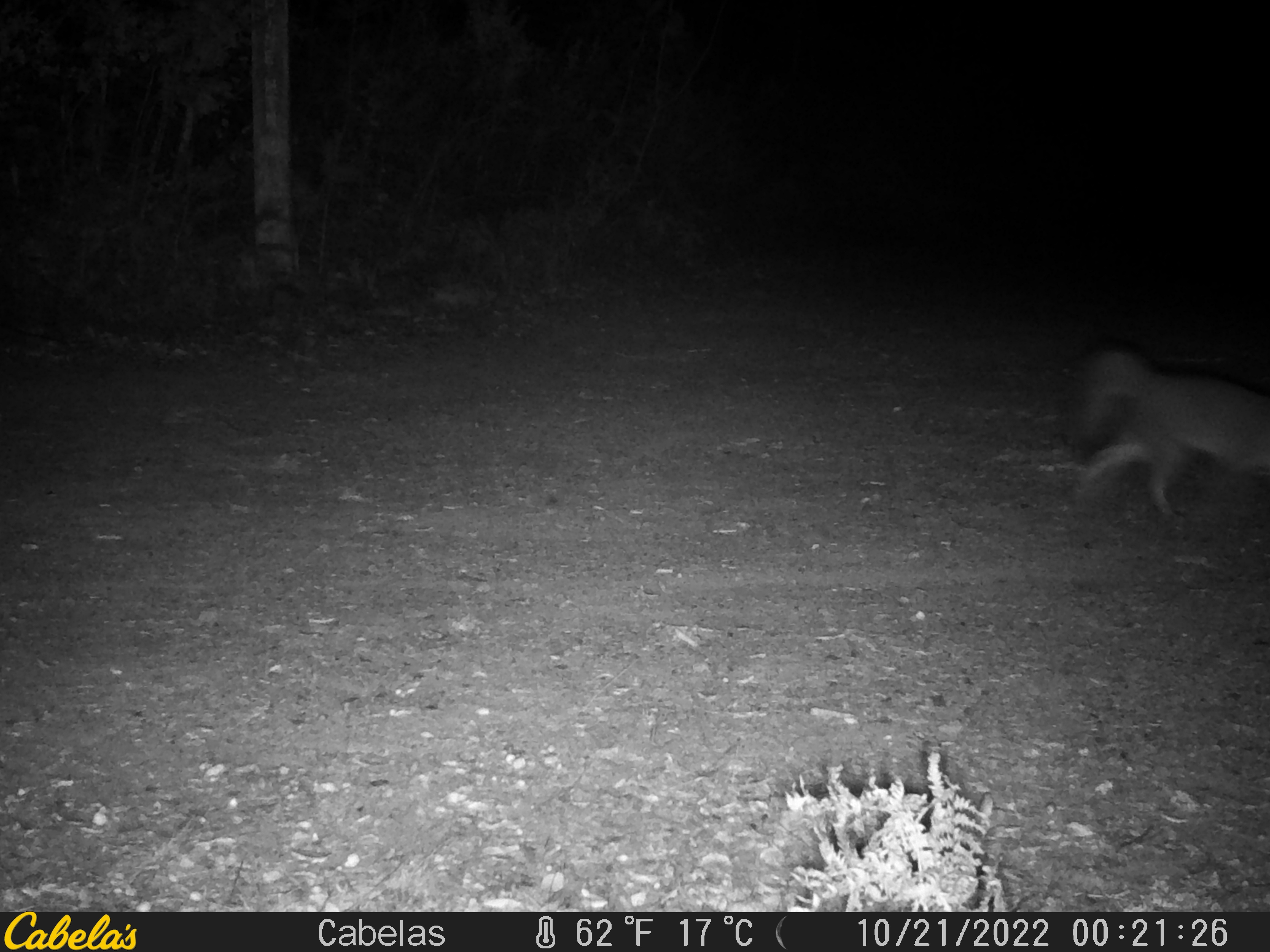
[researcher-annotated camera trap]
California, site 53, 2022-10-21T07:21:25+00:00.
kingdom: Animalia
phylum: Chordata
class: Mammalia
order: Carnivora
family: Canidae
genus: Urocyon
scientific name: Urocyon cinereoargenteus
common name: gray fox